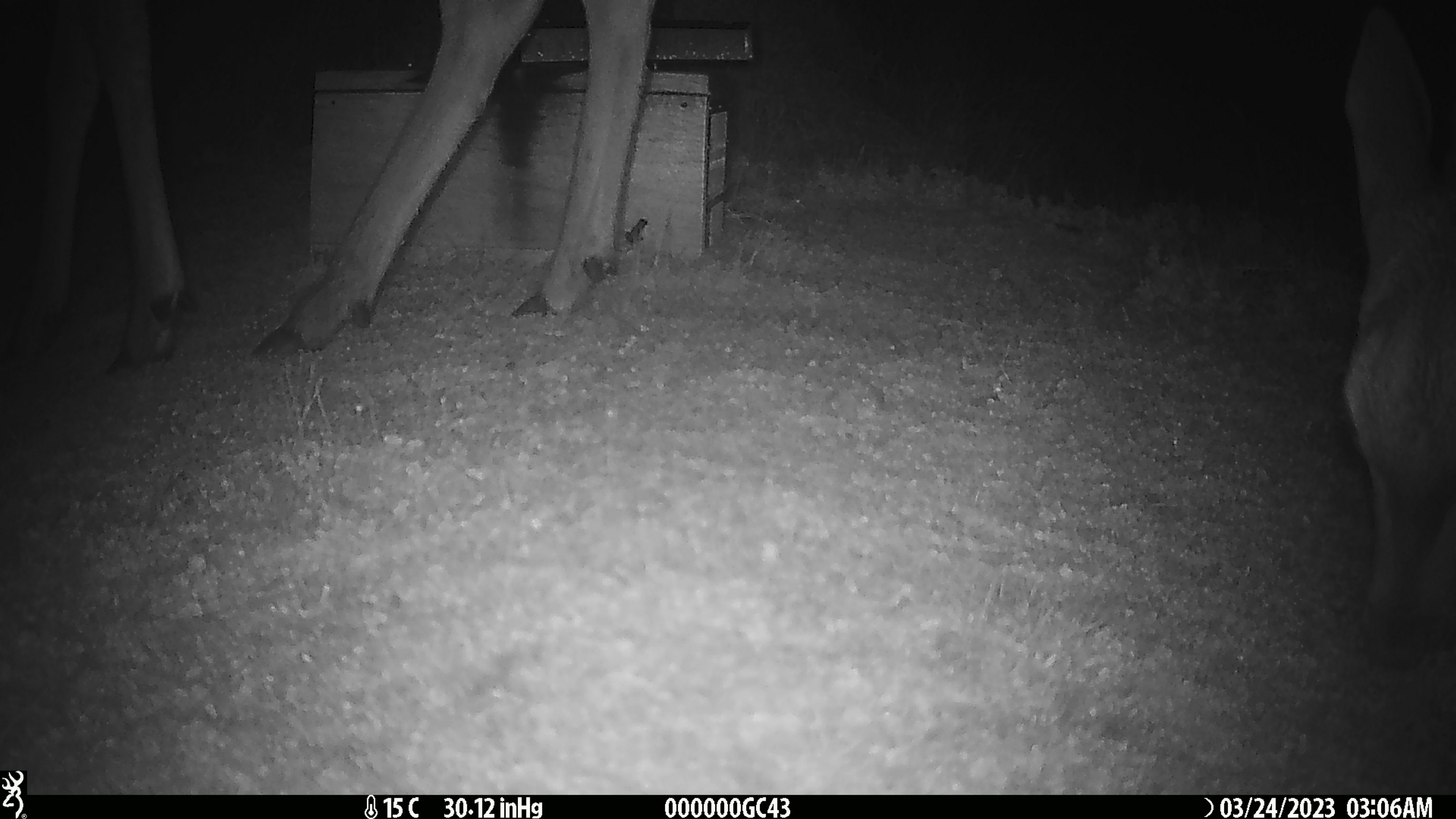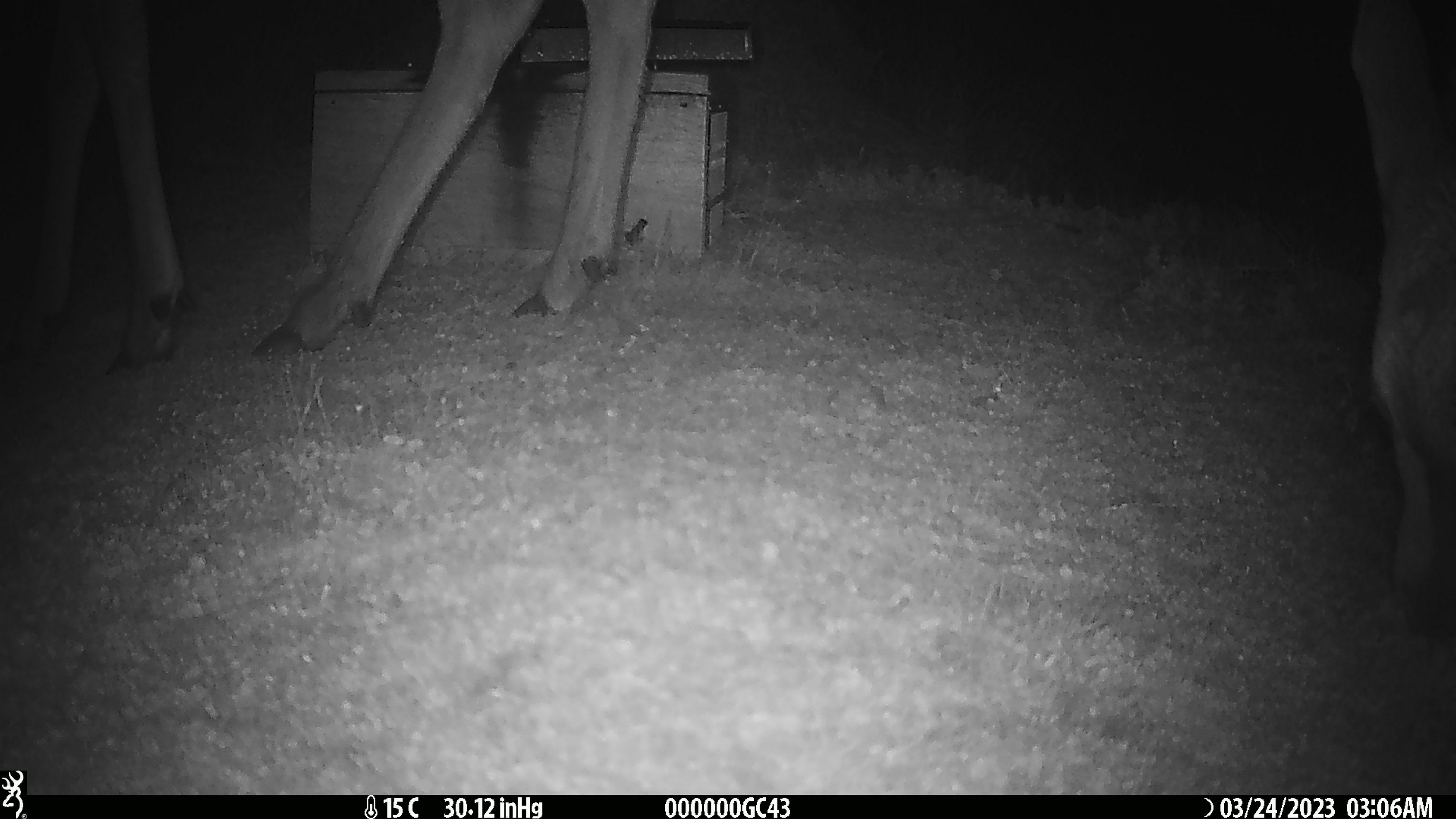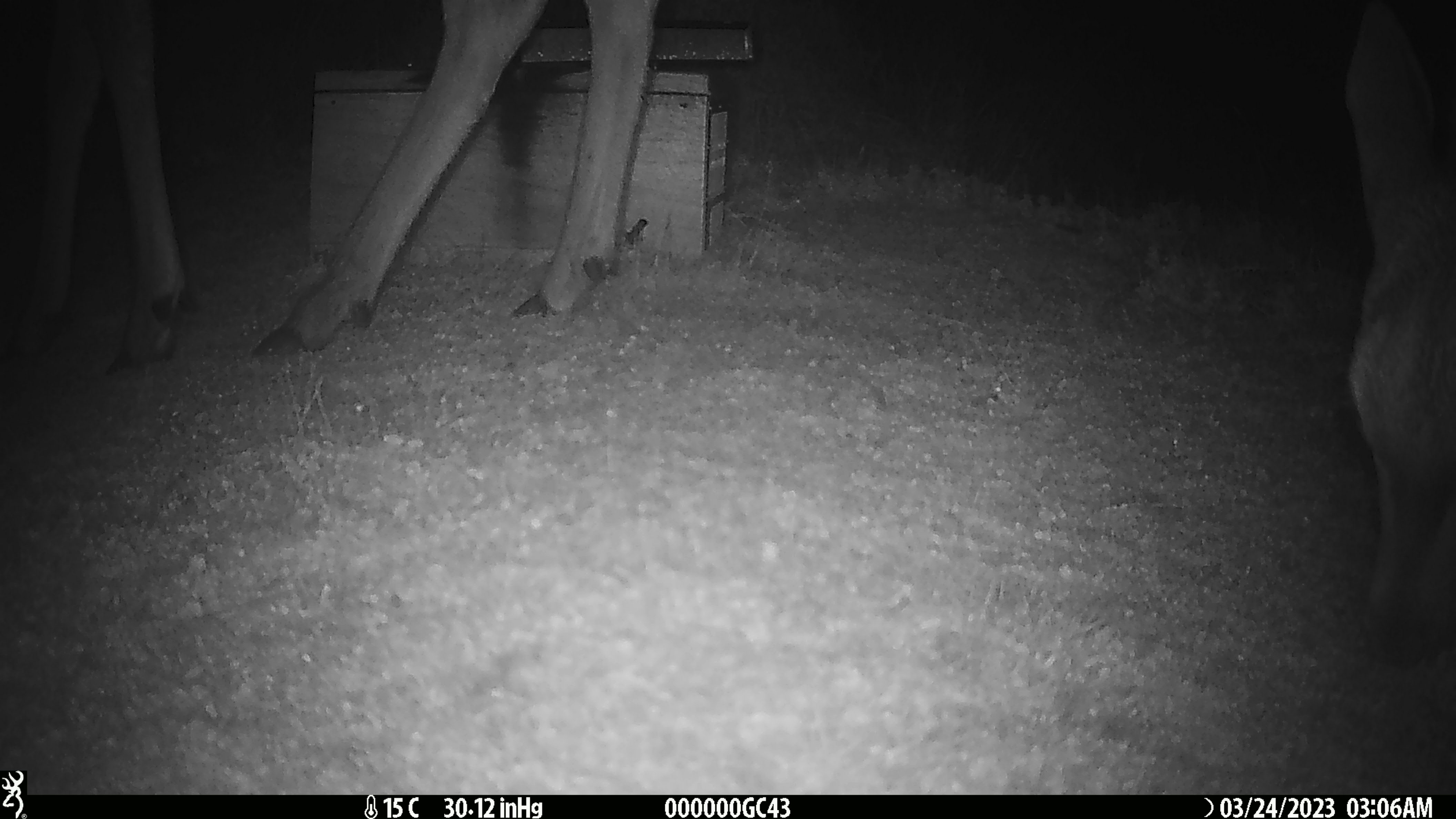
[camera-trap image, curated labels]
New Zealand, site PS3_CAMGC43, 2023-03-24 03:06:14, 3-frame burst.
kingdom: Animalia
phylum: Chordata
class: Mammalia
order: Artiodactyla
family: Cervidae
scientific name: Cervidae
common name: deer